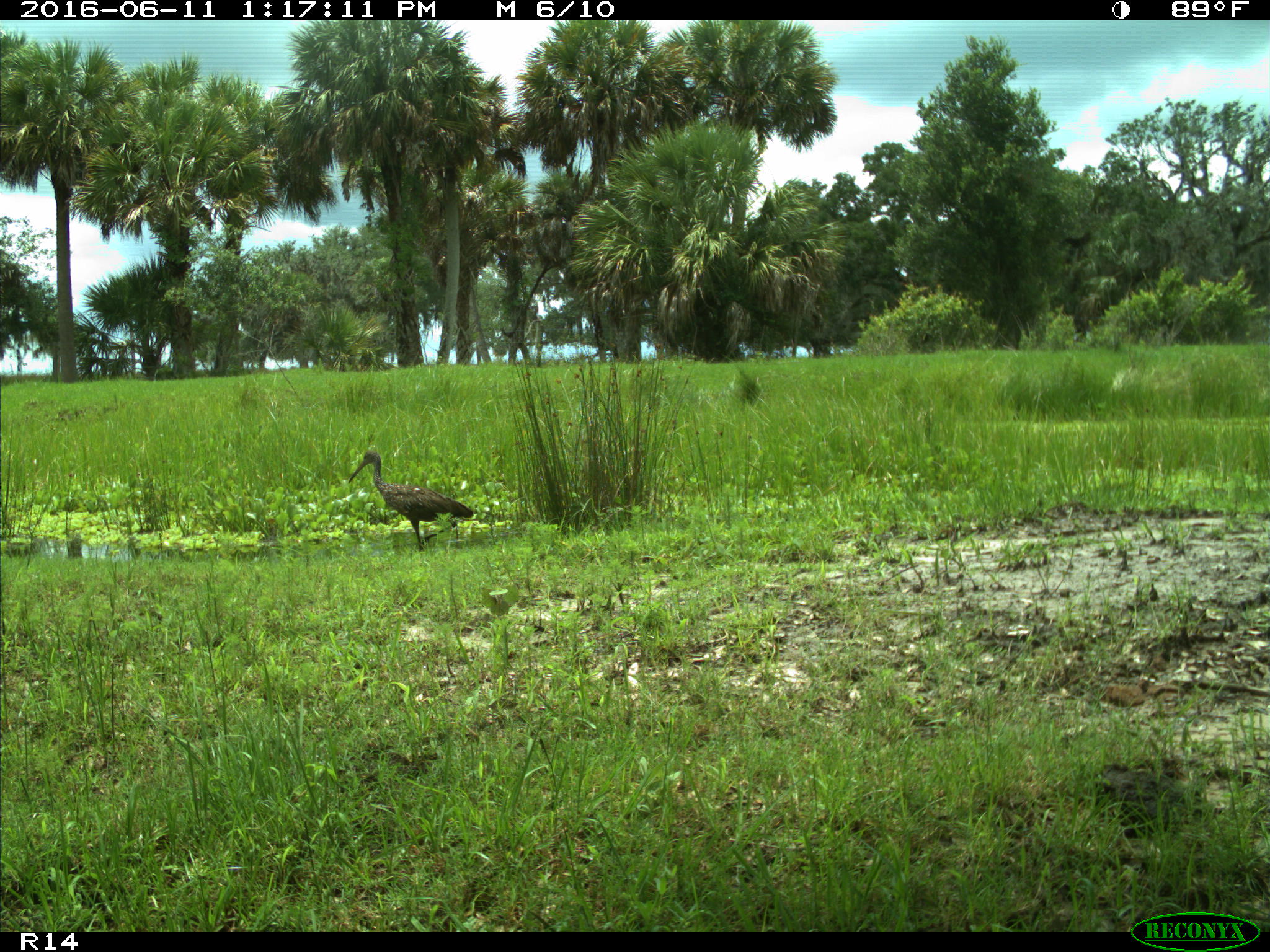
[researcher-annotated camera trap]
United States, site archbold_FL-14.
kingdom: Animalia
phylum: Chordata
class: Aves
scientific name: Aves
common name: birds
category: unidentified bird